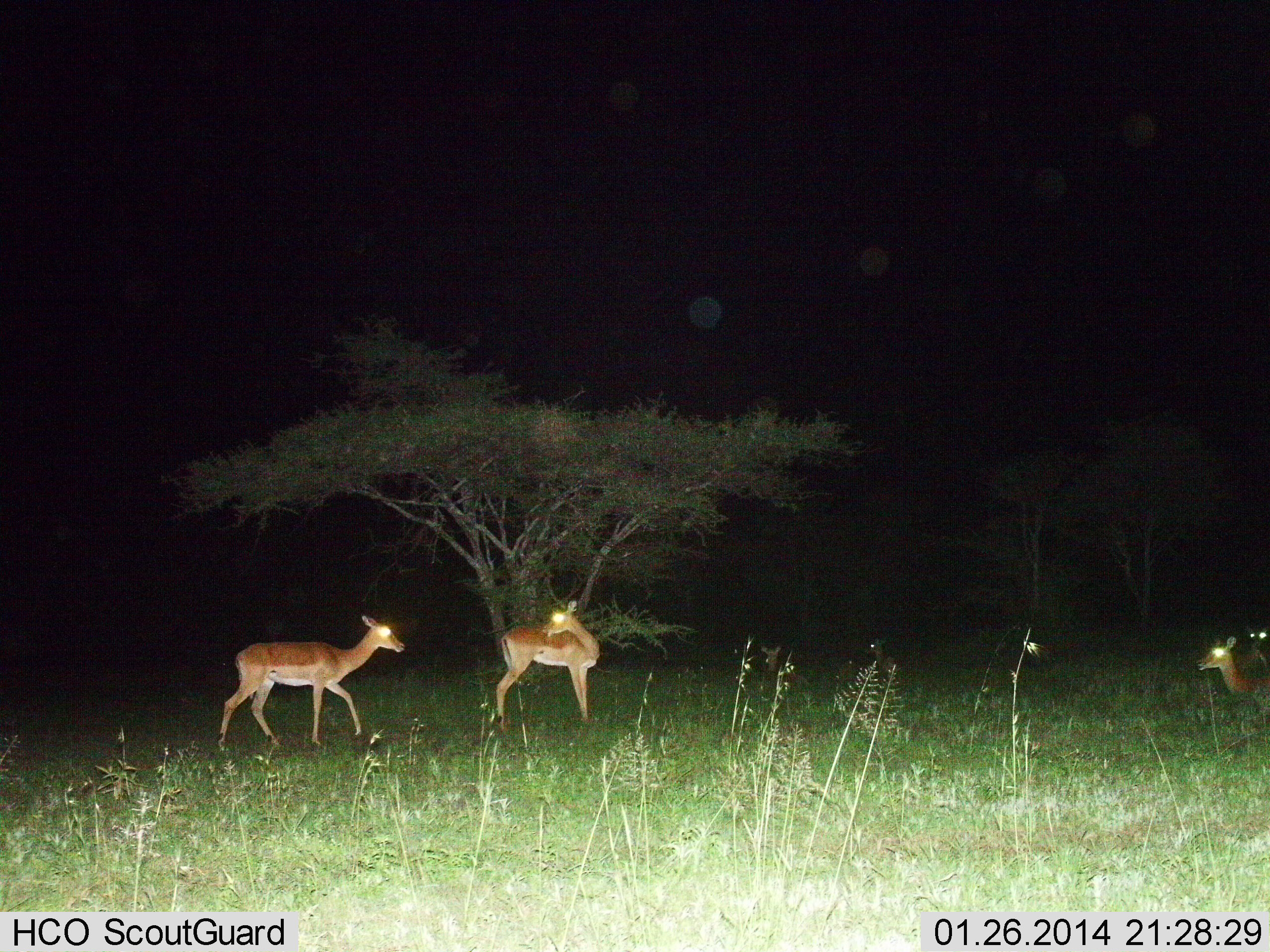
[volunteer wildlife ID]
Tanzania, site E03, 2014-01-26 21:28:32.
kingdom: Animalia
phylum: Chordata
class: Mammalia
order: Artiodactyla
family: Bovidae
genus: Aepyceros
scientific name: Aepyceros melampus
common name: impala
Impala (Aepyceros melampus), count 4. Behavior (volunteer vote fractions): standing 70%, resting 70%, moving 60%, interacting 0%. Young present (vote fraction): 0%. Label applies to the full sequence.